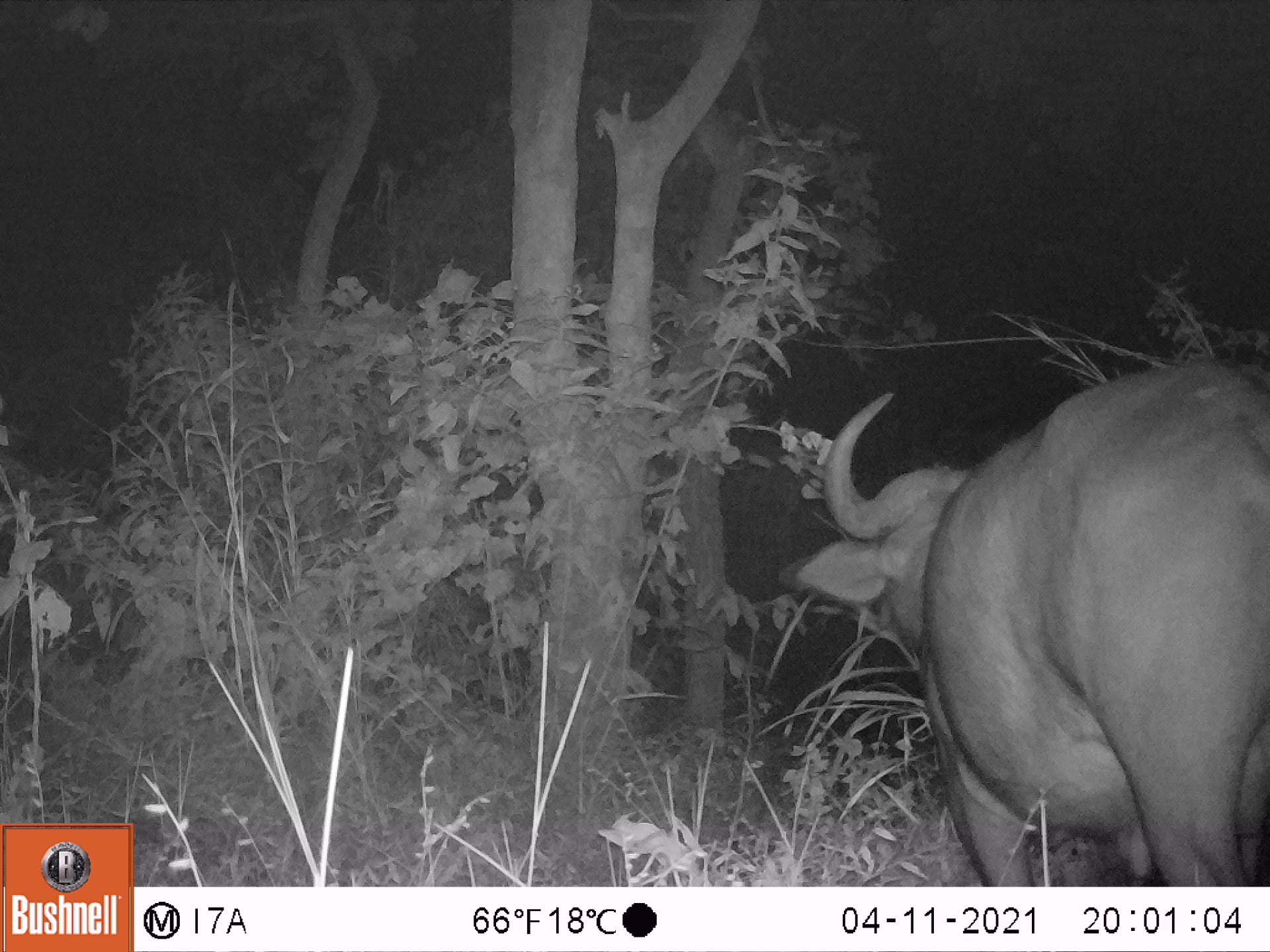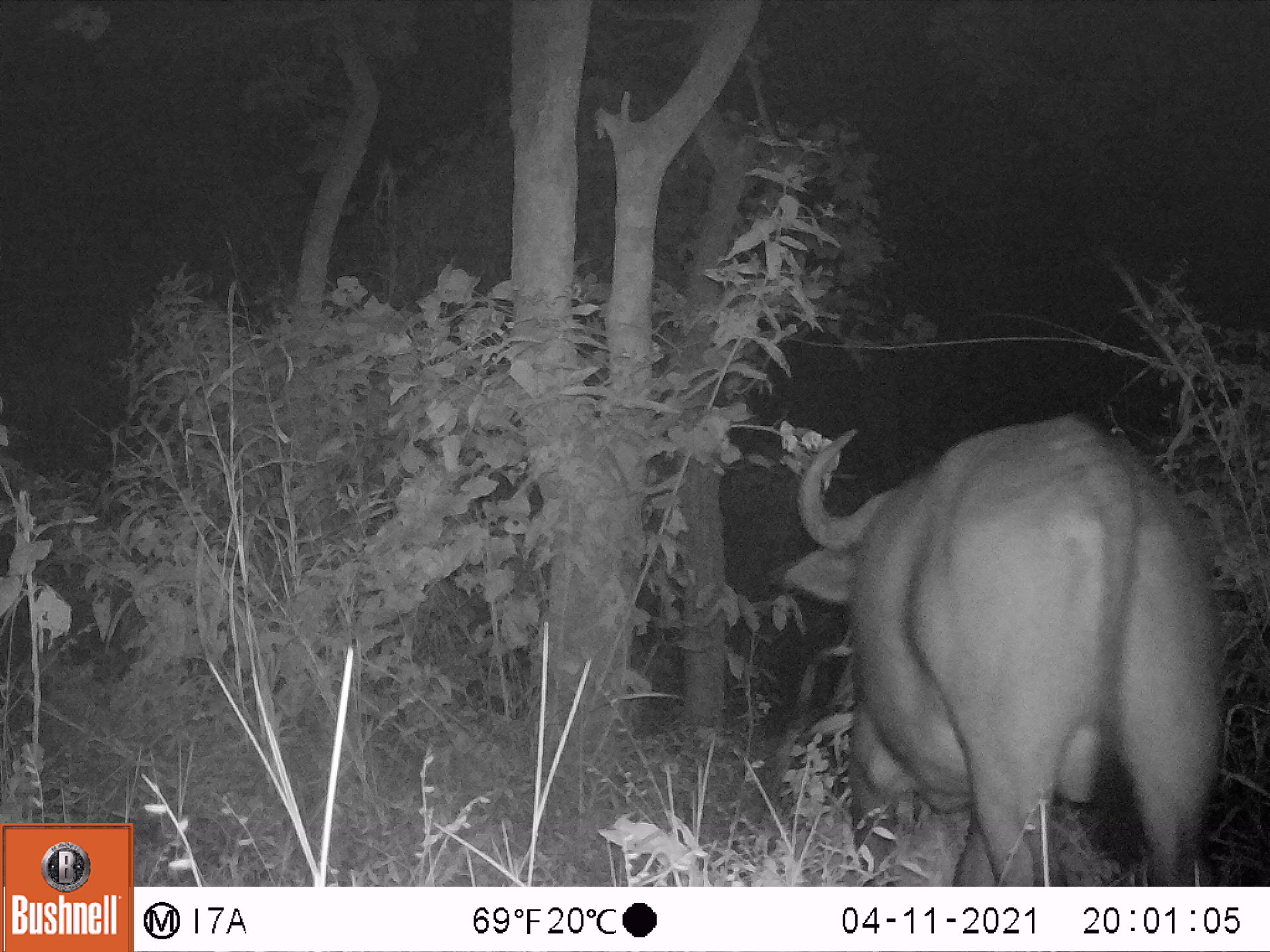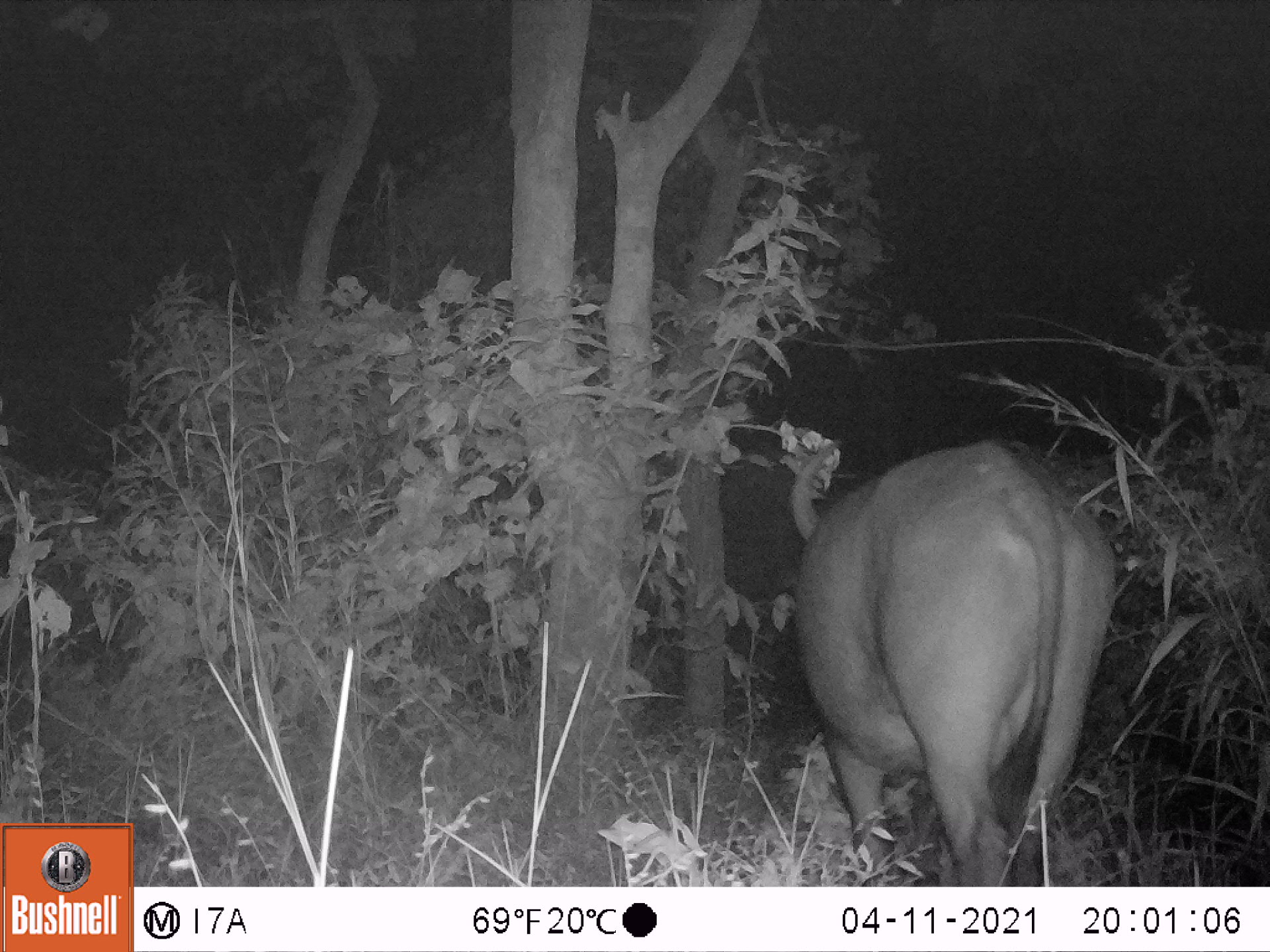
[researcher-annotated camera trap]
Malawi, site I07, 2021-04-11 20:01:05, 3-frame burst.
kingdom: Animalia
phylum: Chordata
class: Mammalia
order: Artiodactyla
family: Bovidae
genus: Syncerus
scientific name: Syncerus caffer caffer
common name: cape buffalo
Cape buffalo (Syncerus caffer caffer), count 1.